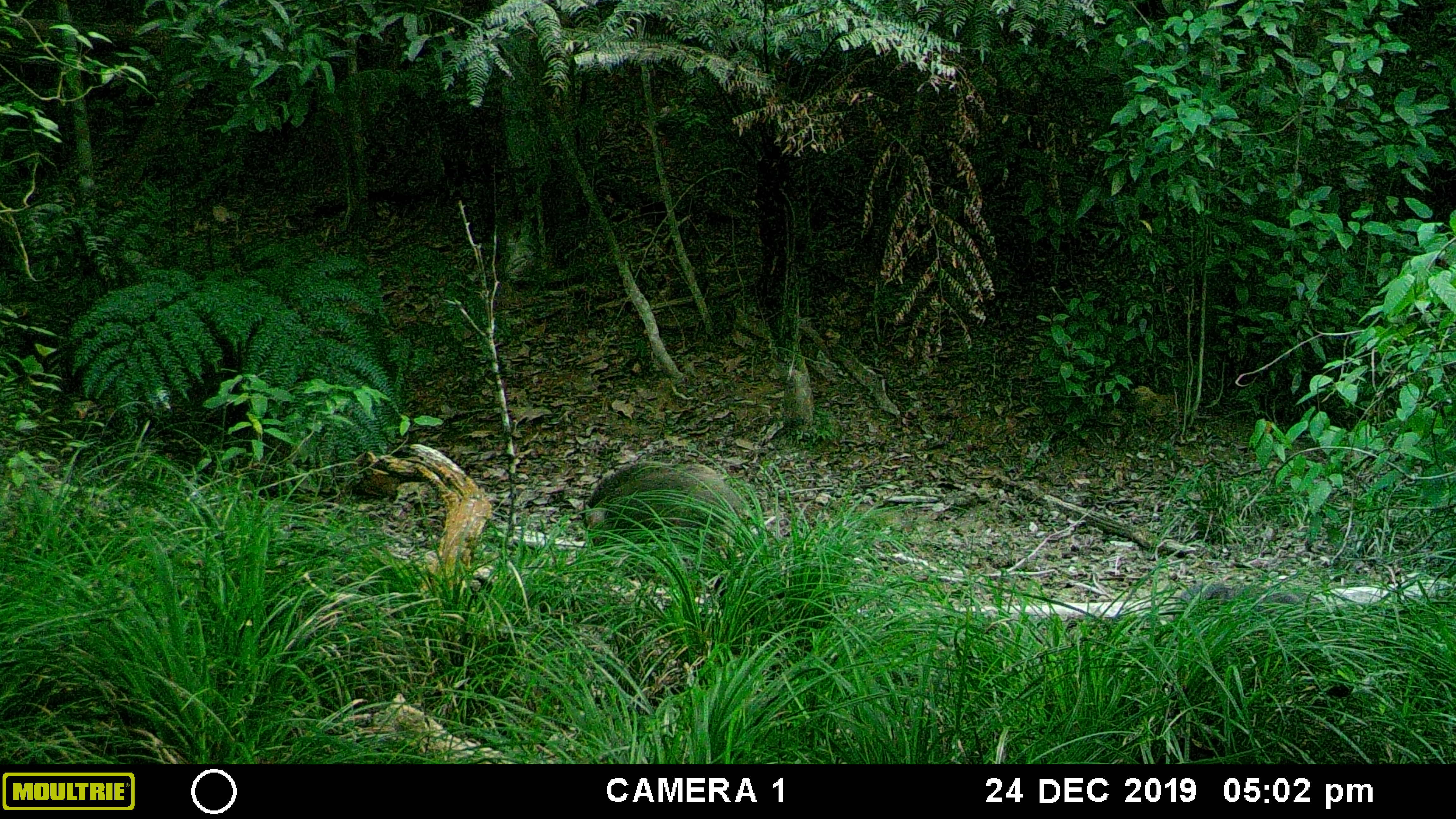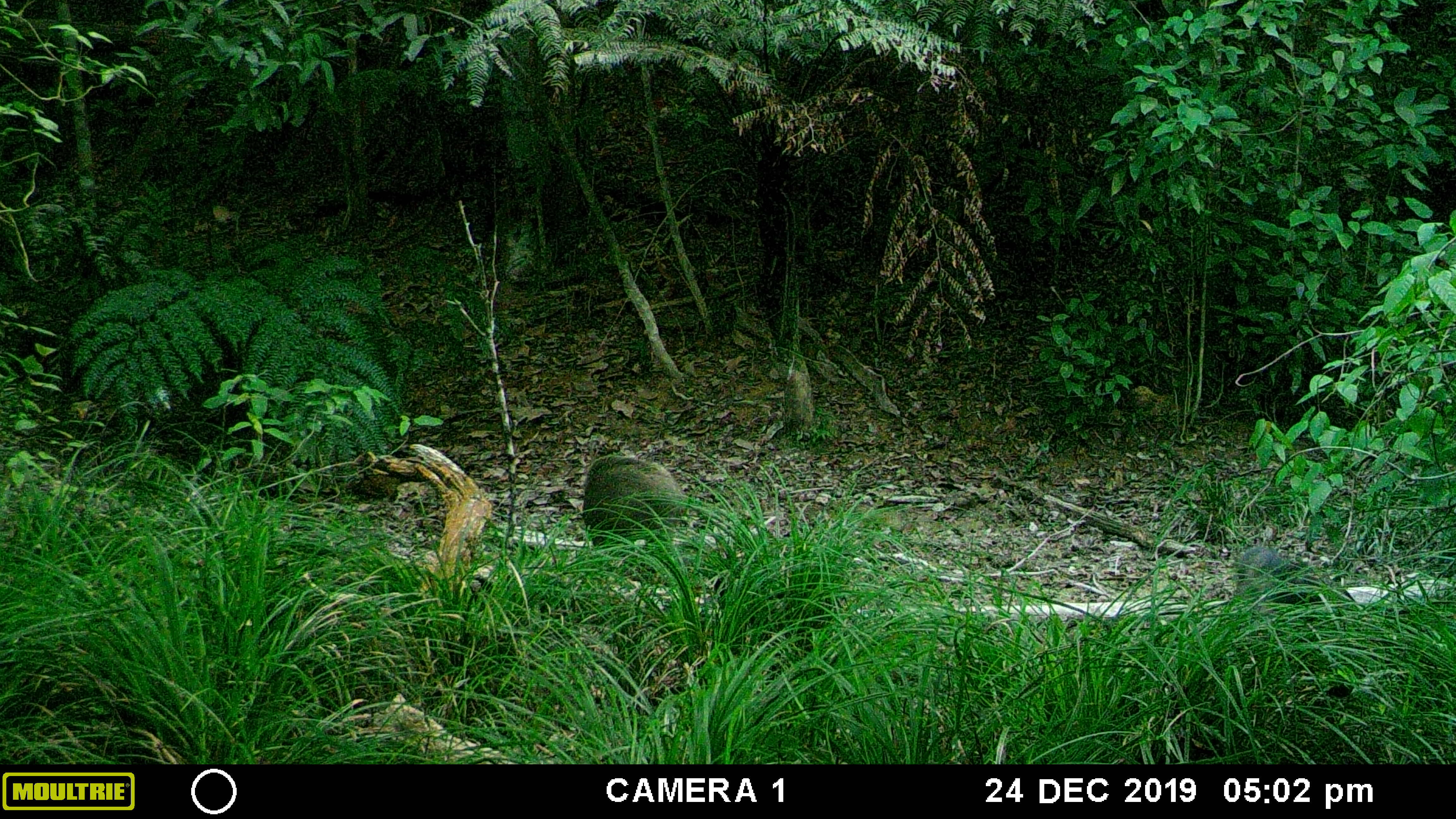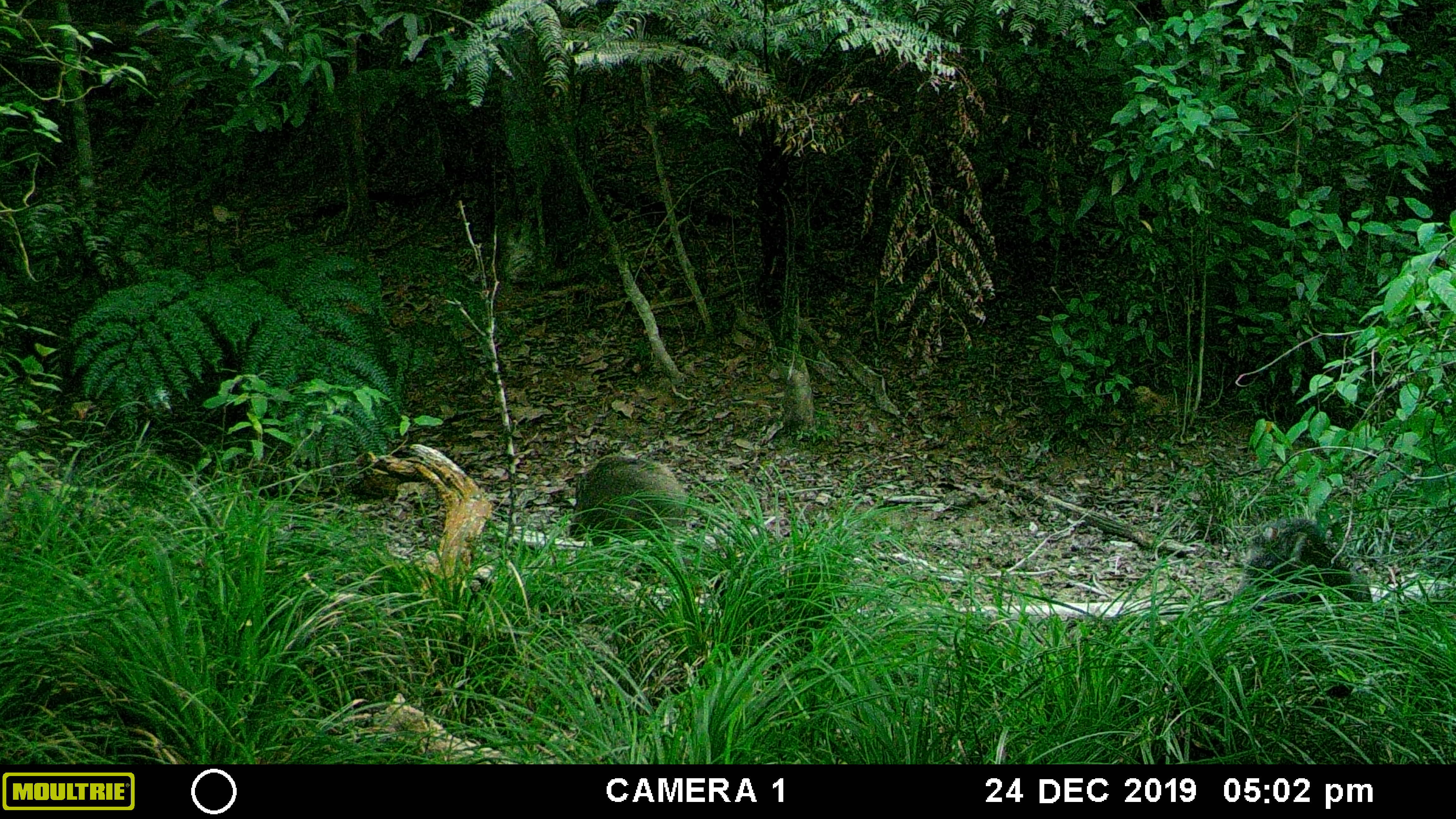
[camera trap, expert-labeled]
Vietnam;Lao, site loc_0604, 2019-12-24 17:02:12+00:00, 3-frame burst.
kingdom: Animalia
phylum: Chordata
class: Mammalia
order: Artiodactyla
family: Suidae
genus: Sus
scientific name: Sus scrofa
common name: eurasian wild pig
Eurasian wild pig (Sus scrofa). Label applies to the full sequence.